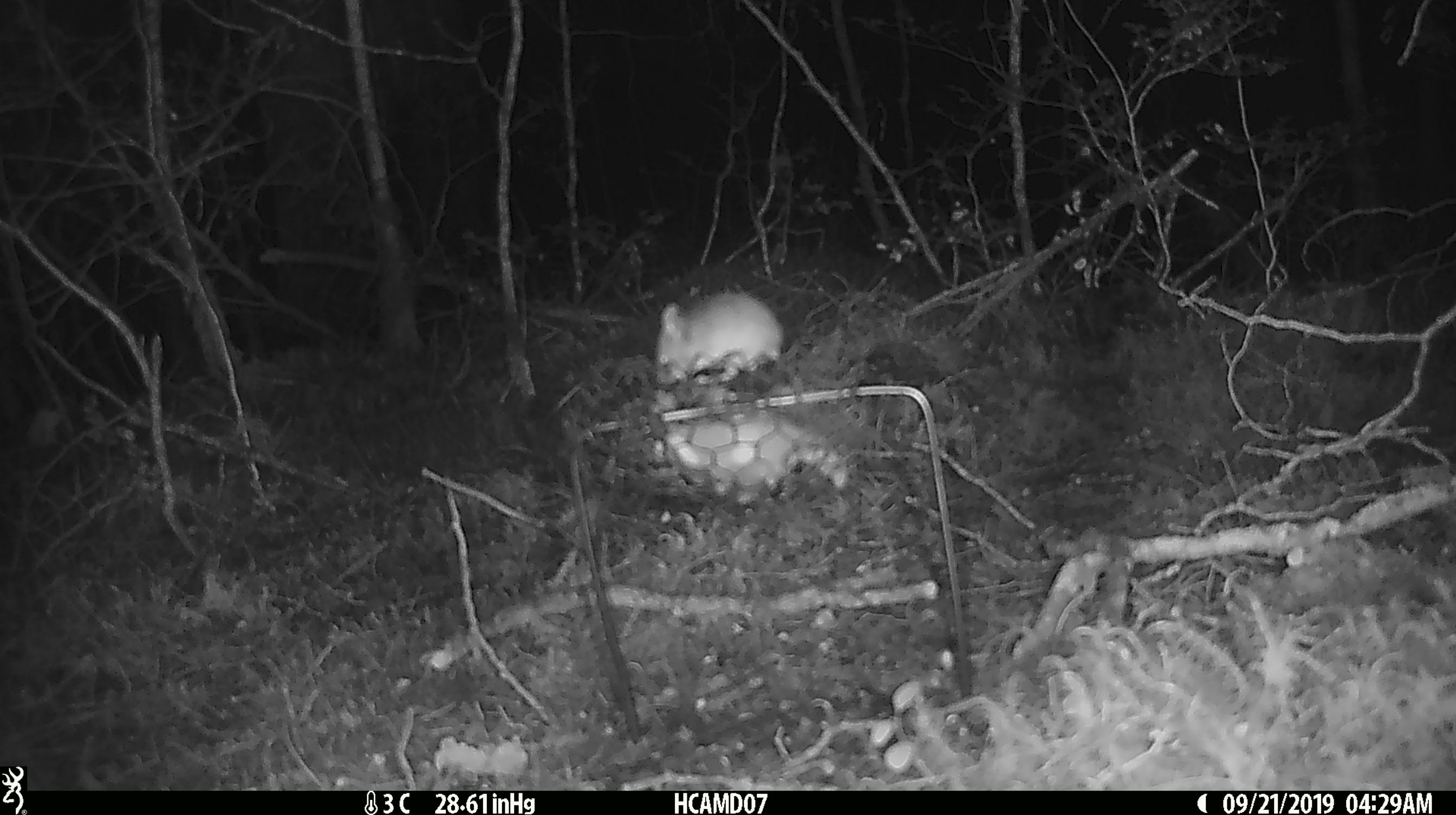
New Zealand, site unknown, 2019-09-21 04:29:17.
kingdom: Animalia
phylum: Chordata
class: Mammalia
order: Rodentia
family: Muridae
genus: Mus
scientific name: Mus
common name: mouse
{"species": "mouse (Mus)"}